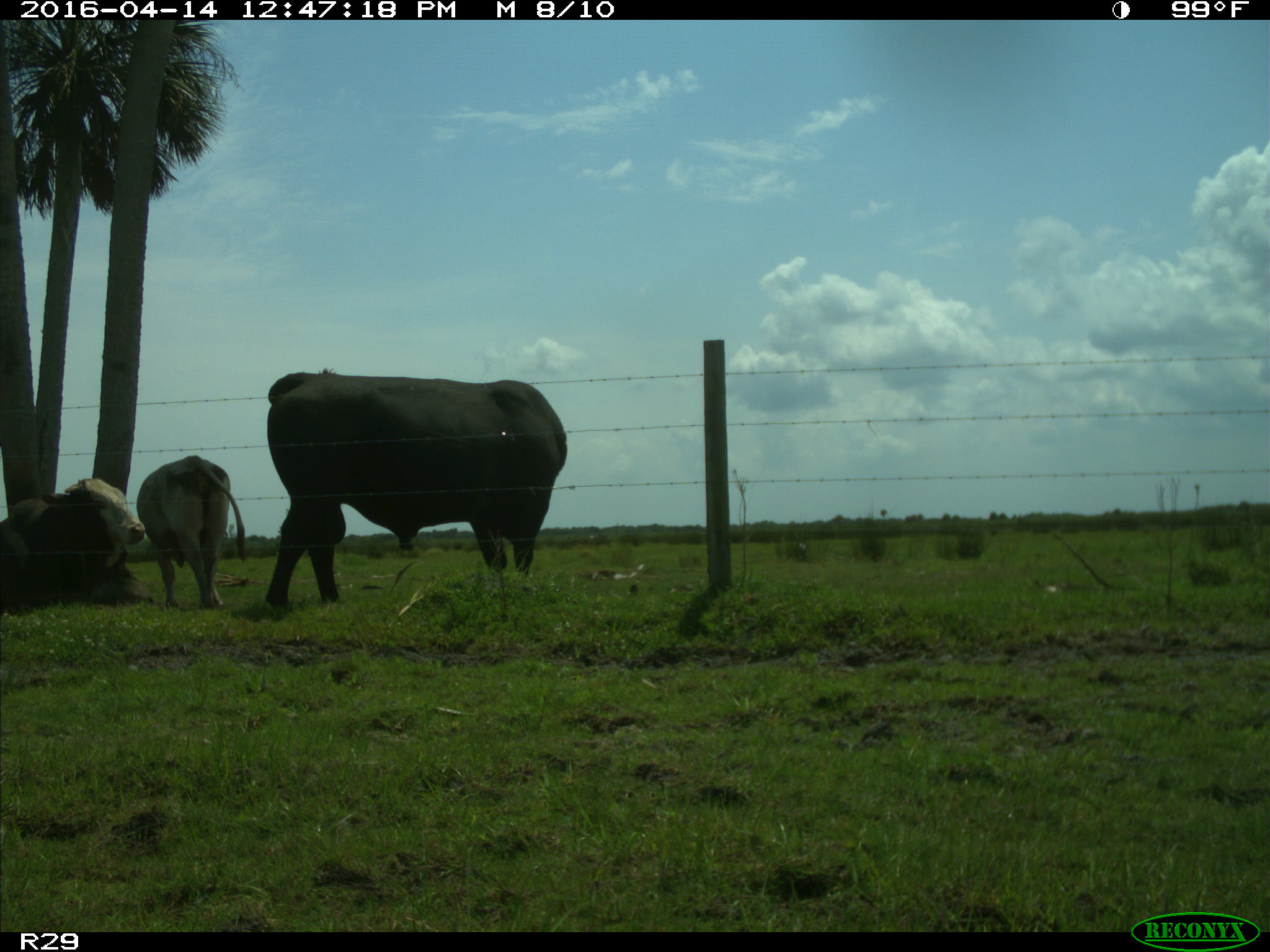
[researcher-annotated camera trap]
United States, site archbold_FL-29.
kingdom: Animalia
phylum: Chordata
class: Mammalia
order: Artiodactyla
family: Bovidae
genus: Bos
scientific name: Bos taurus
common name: domestic cow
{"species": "Bos taurus (domestic cow)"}